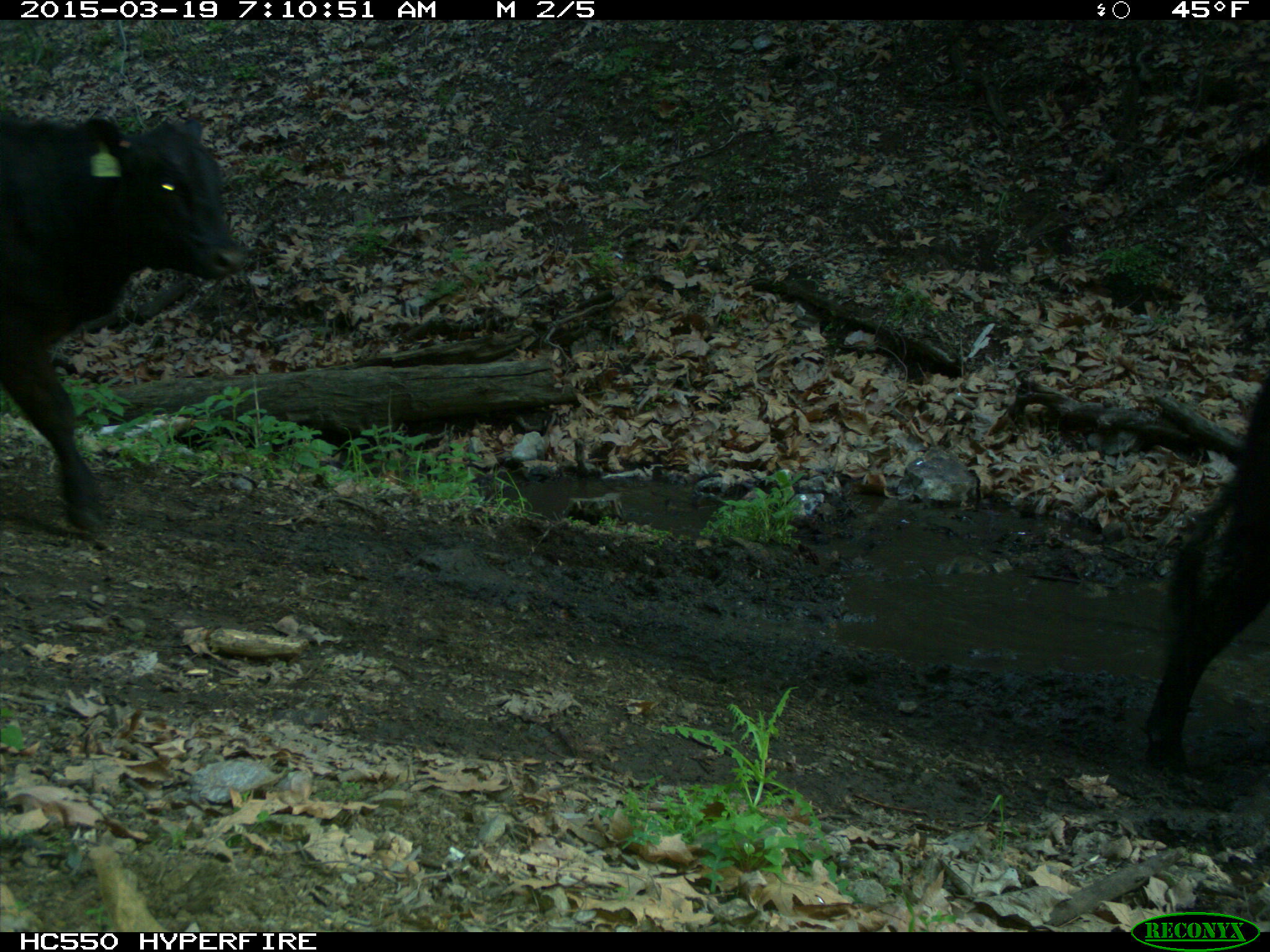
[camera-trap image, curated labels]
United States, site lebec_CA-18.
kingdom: Animalia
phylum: Chordata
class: Mammalia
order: Artiodactyla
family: Bovidae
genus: Bos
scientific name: Bos taurus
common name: domestic cow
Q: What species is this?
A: Bos taurus (domestic cow).